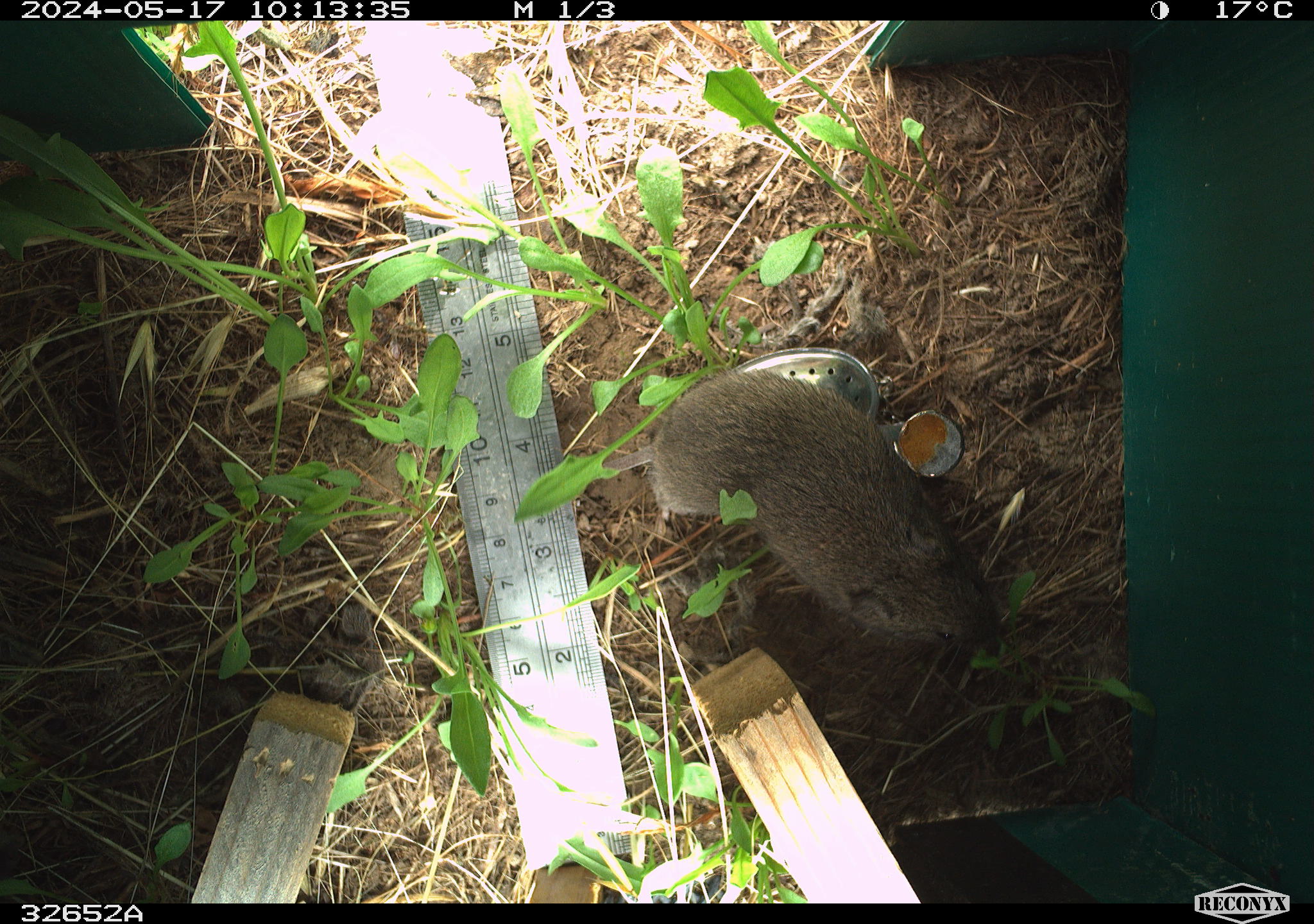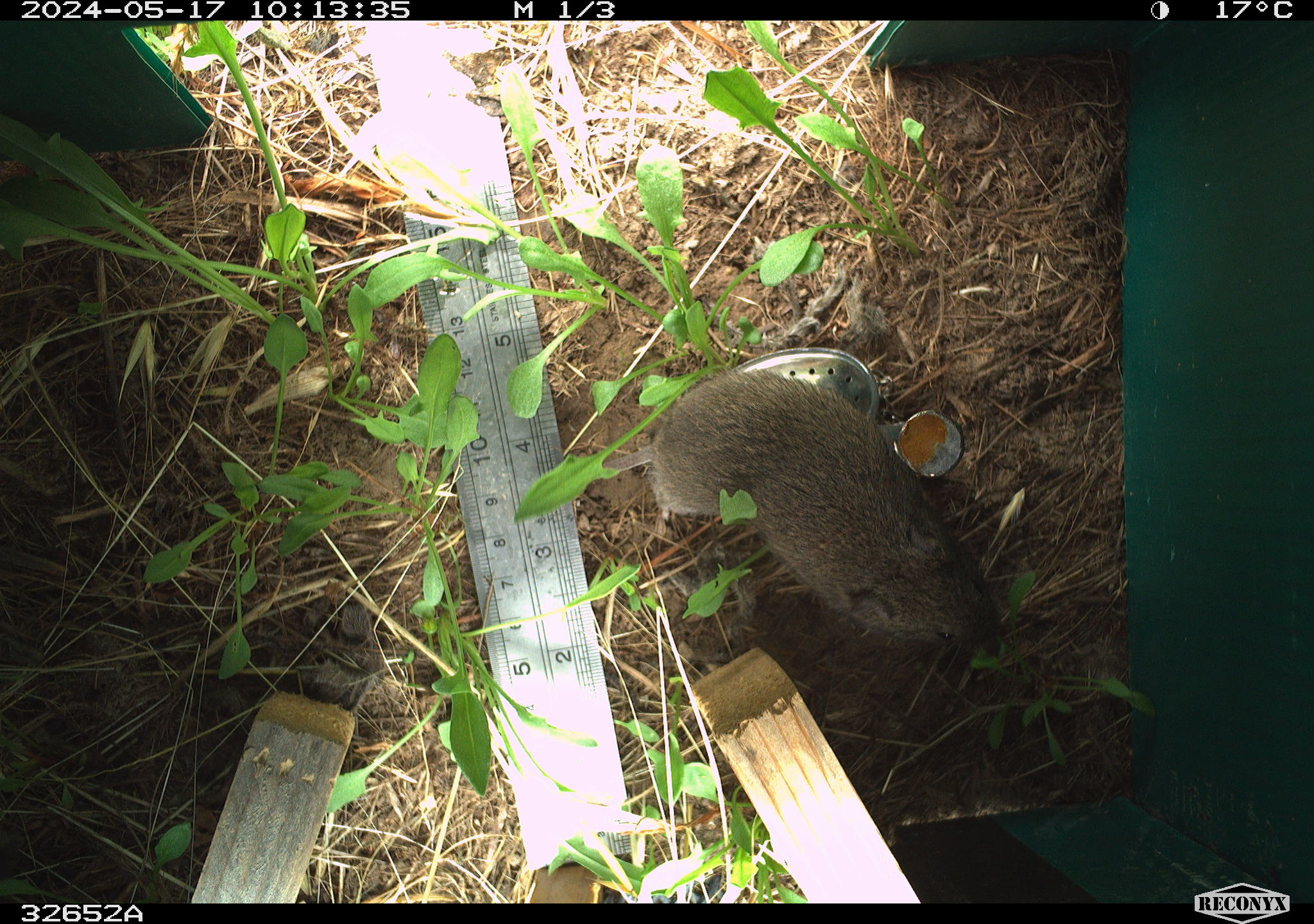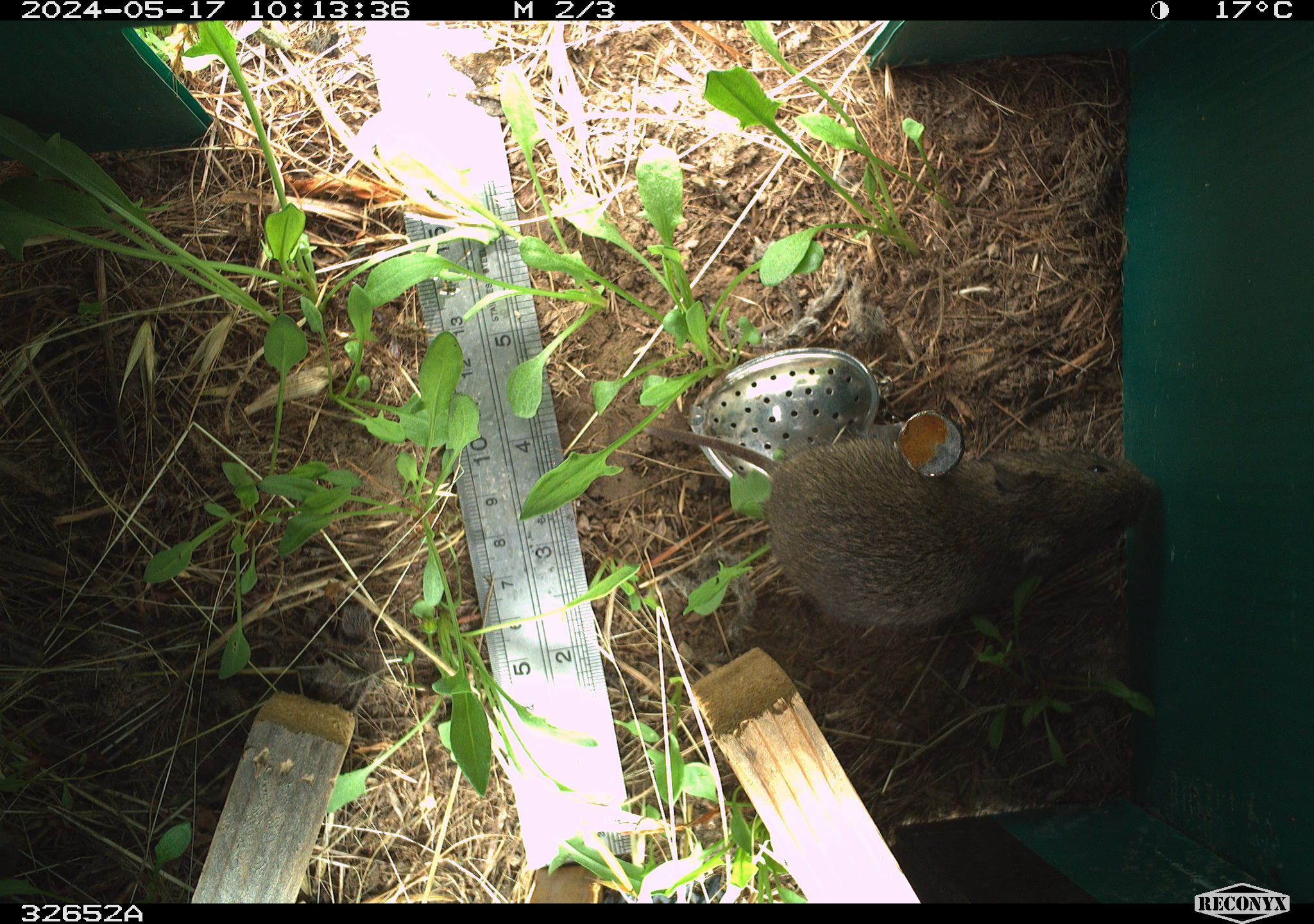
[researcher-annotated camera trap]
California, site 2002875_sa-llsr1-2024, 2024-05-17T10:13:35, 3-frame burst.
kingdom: Animalia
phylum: Chordata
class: Mammalia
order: Rodentia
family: Cricetidae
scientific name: Arvicolinae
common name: voles, lemmings, and muskrats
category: arvicolinae subfamily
Arvicolinae subfamily (voles, lemmings, and muskrats) (Arvicolinae).